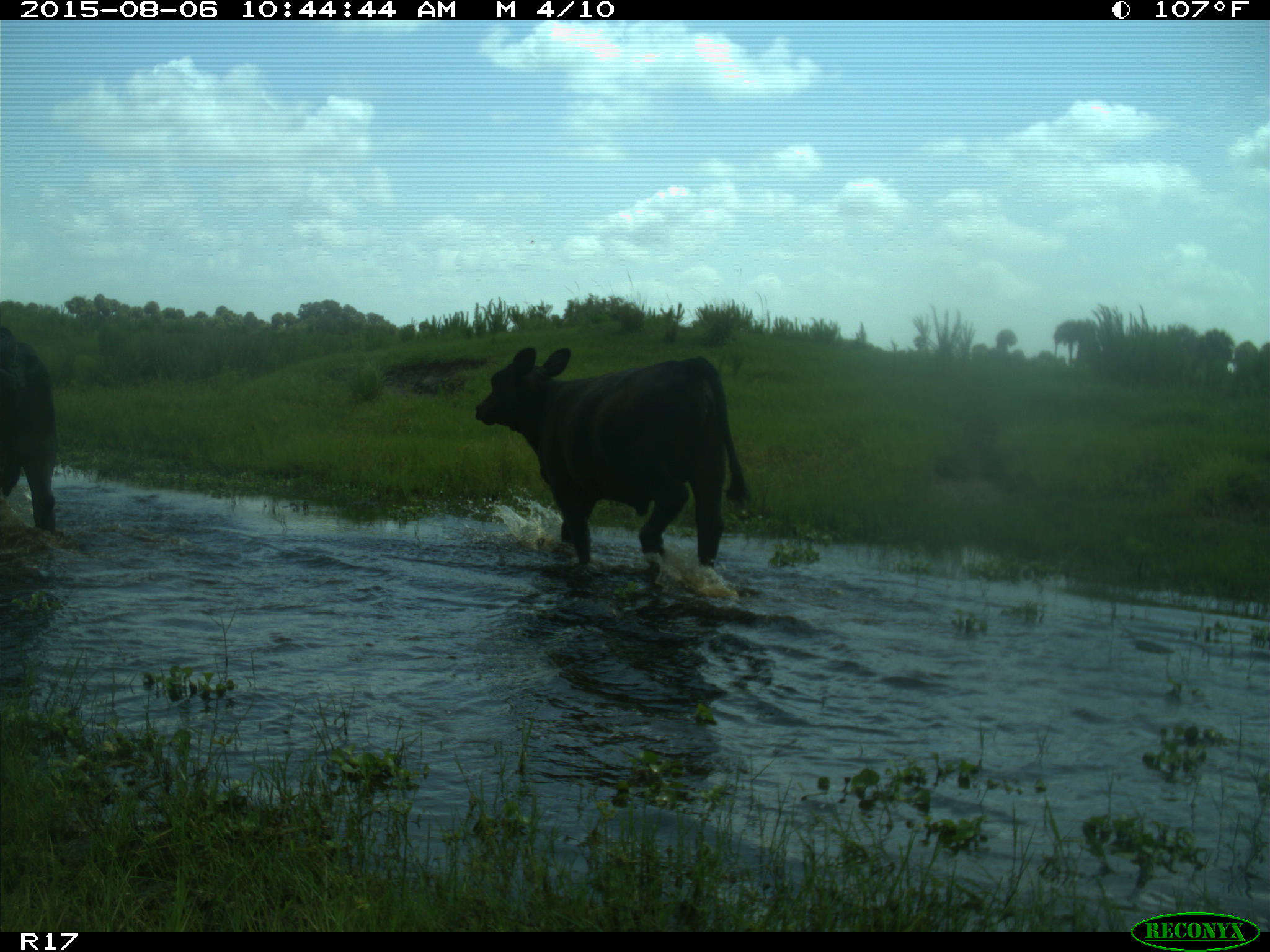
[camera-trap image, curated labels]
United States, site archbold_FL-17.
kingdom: Animalia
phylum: Chordata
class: Mammalia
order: Artiodactyla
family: Bovidae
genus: Bos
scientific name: Bos taurus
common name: domestic cow